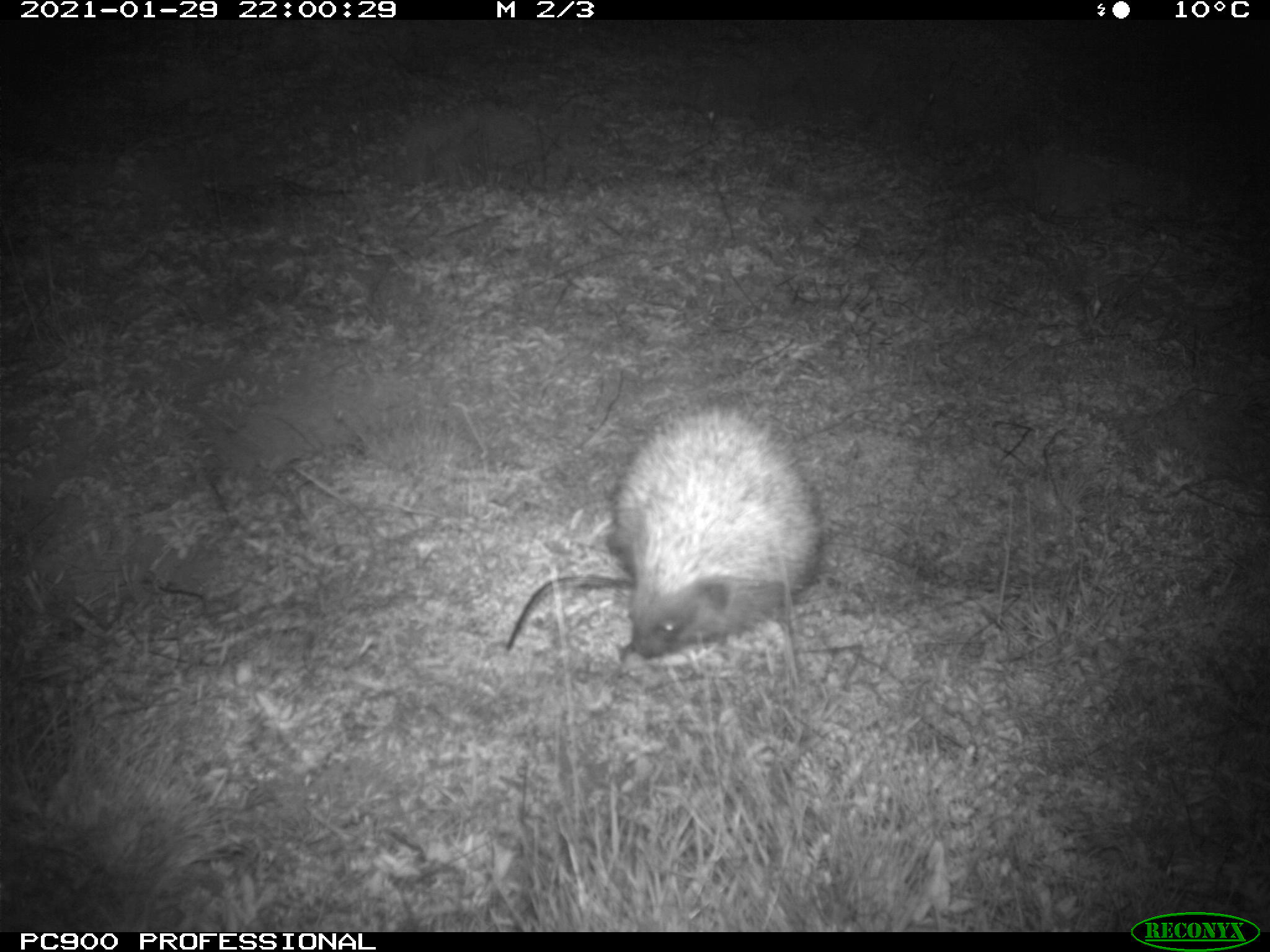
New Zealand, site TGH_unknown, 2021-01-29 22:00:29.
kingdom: Animalia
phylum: Chordata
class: Mammalia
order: Eulipotyphla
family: Erinaceidae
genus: Erinaceus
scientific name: Erinaceus europaeus europaeus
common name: european hedgehog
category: hedgehog